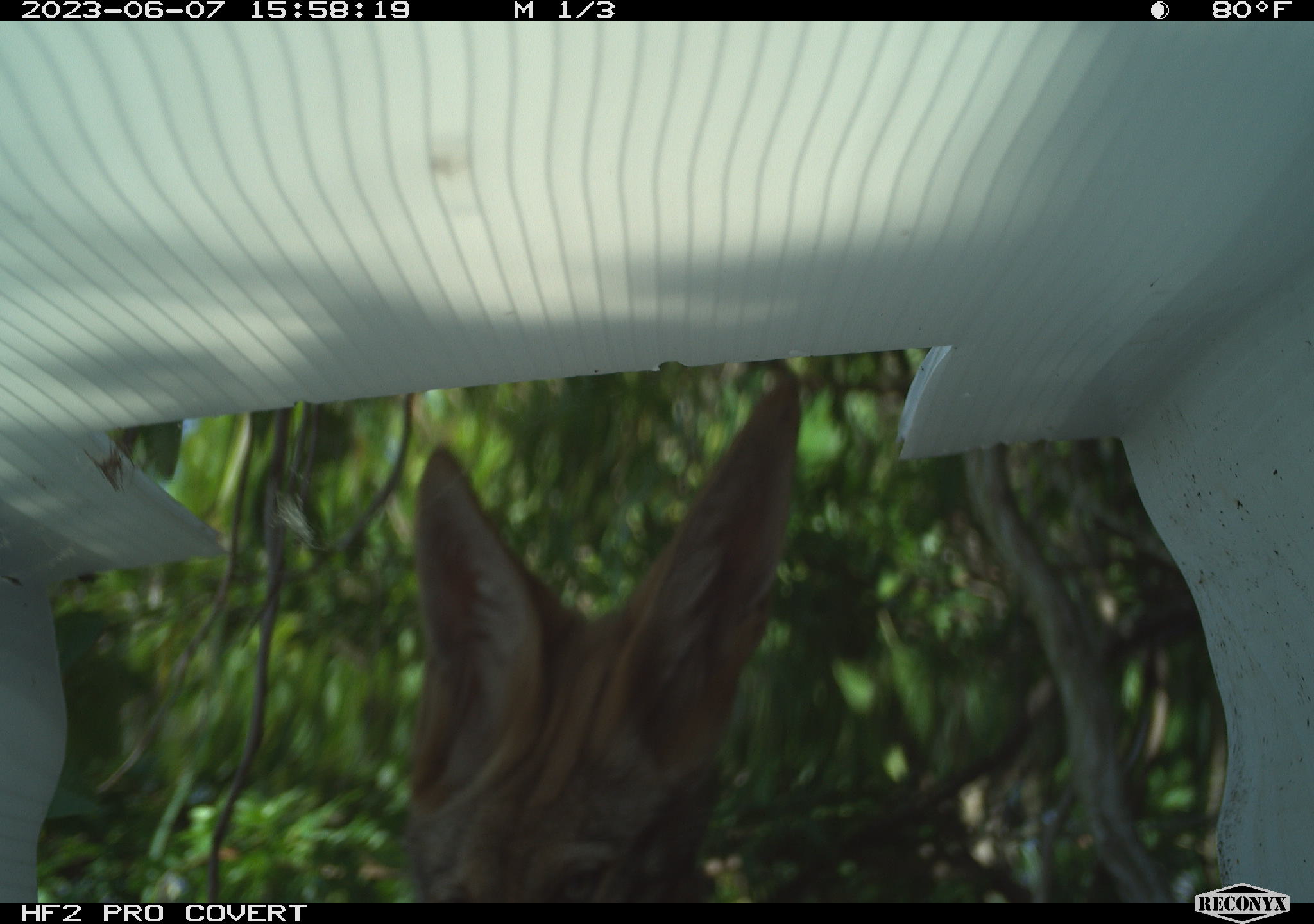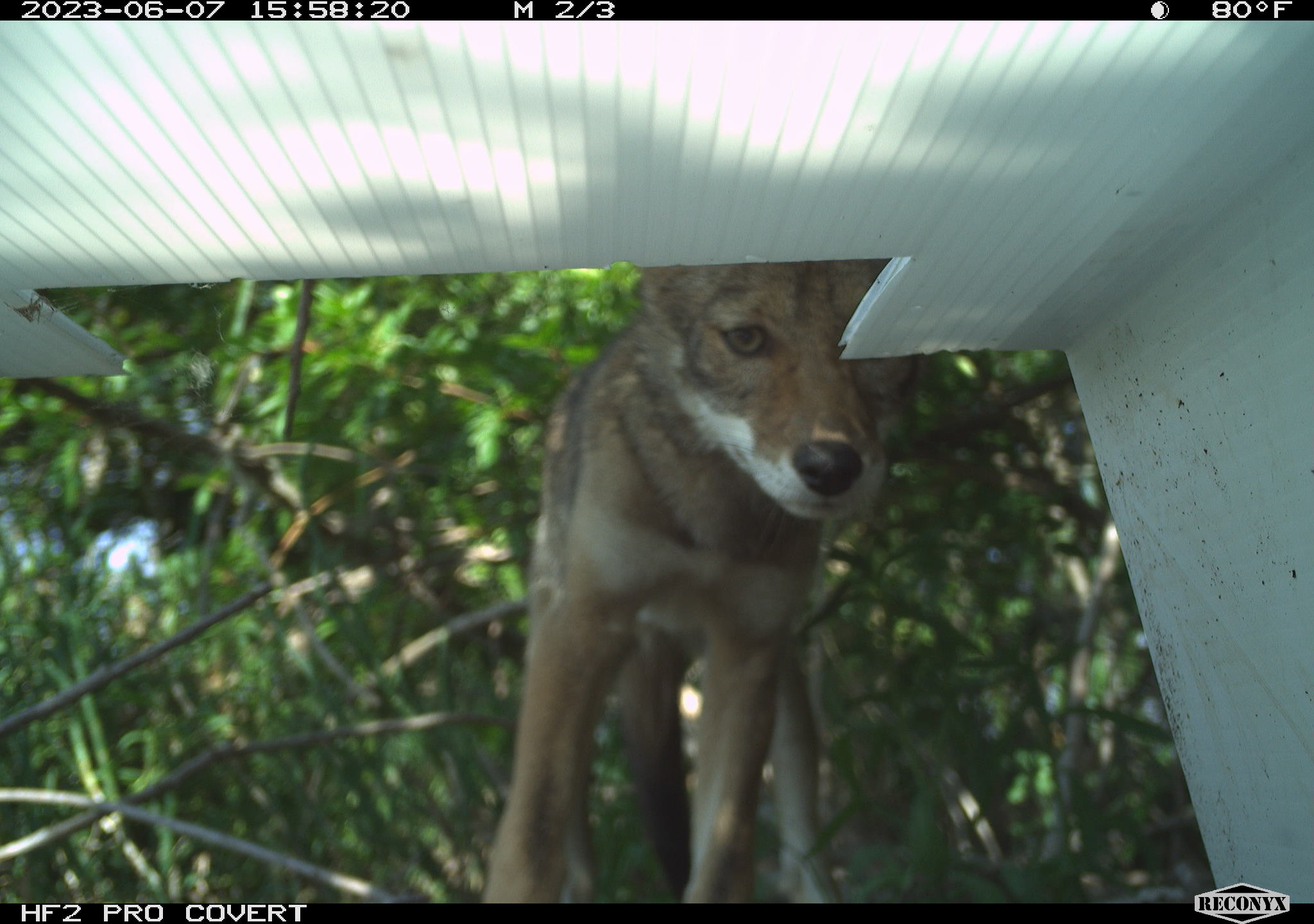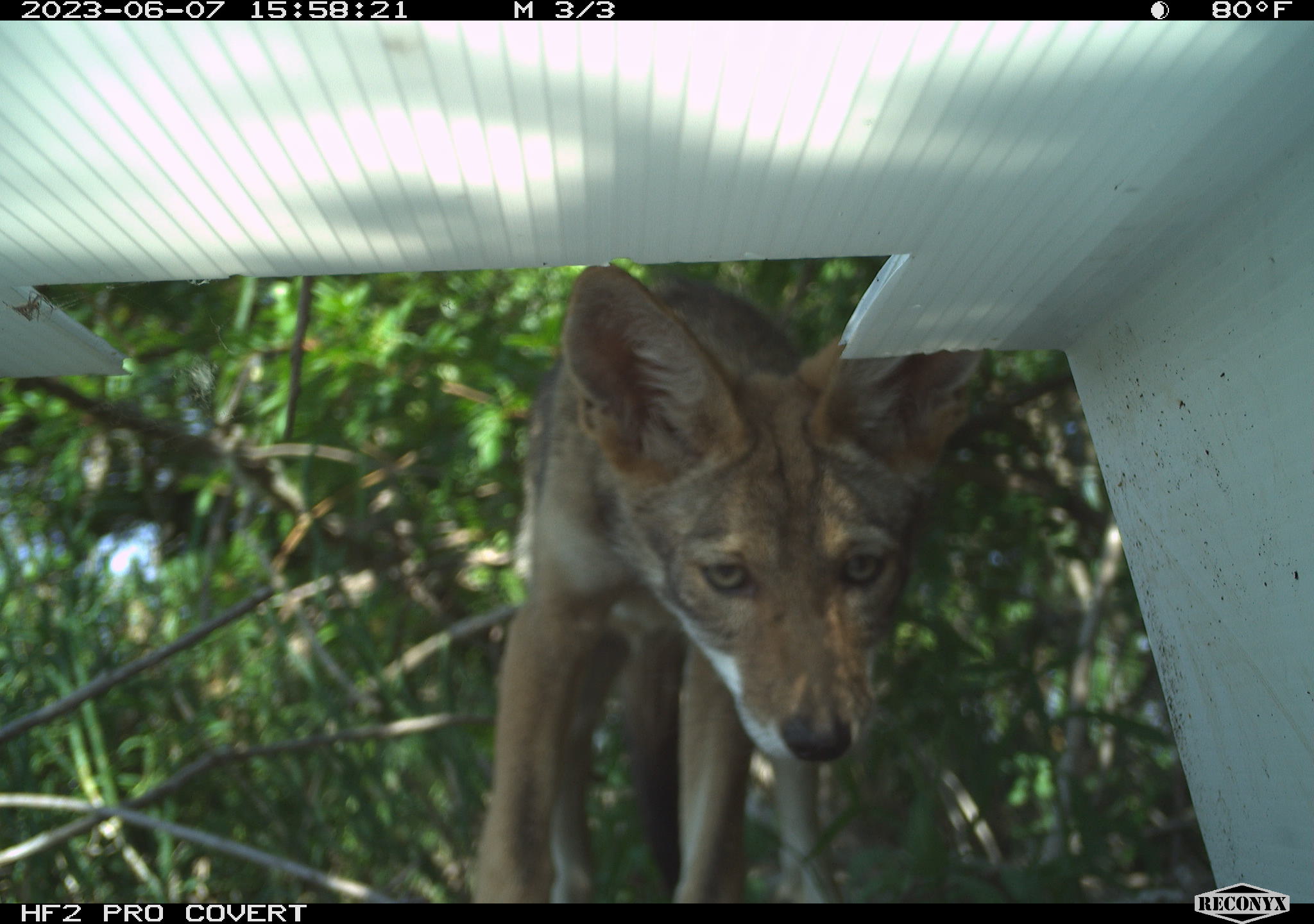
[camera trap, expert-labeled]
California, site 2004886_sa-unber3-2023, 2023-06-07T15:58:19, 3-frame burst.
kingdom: Animalia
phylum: Chordata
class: Mammalia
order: Carnivora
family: Canidae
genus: Canis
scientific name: Canis latrans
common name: coyote